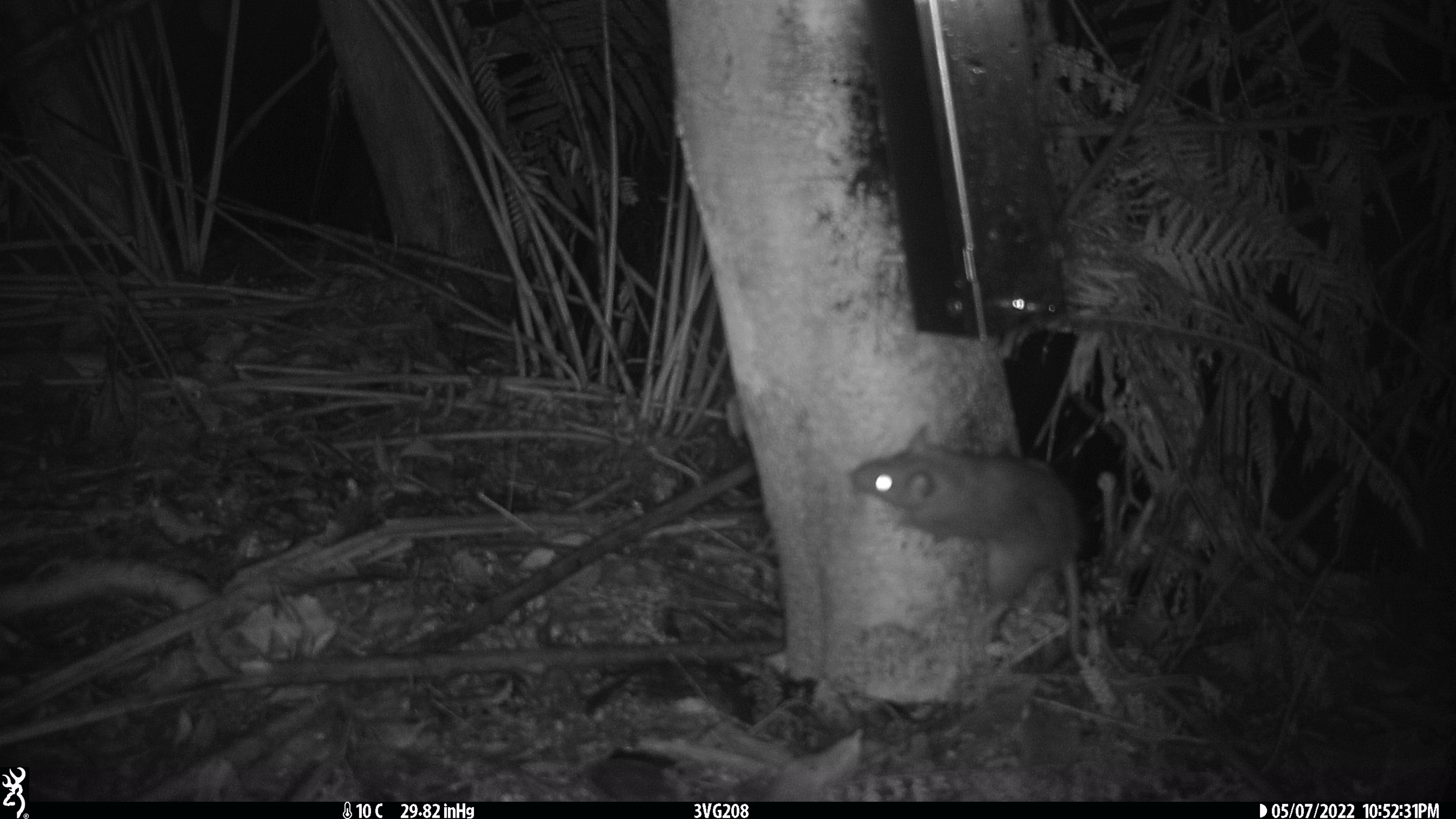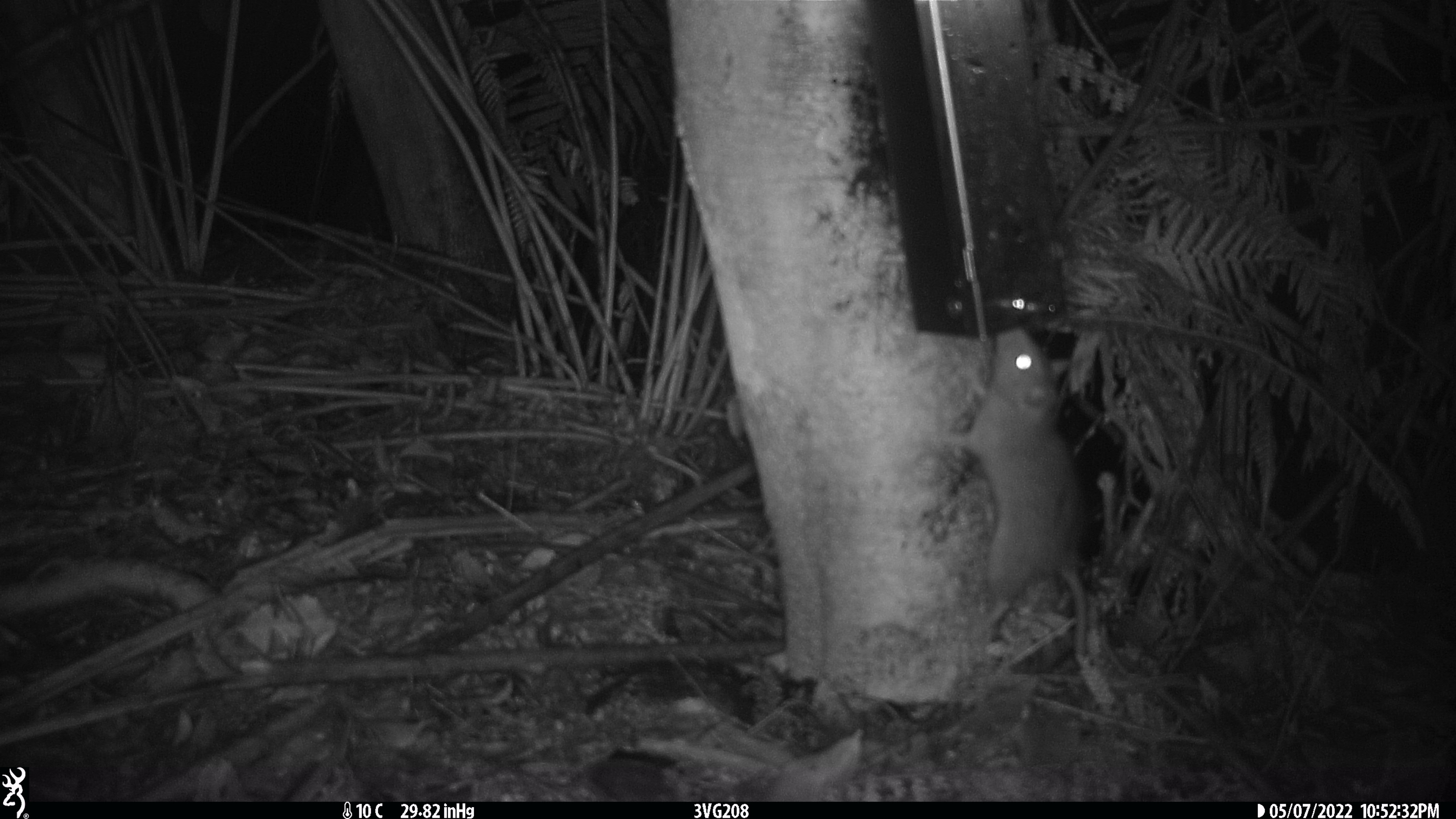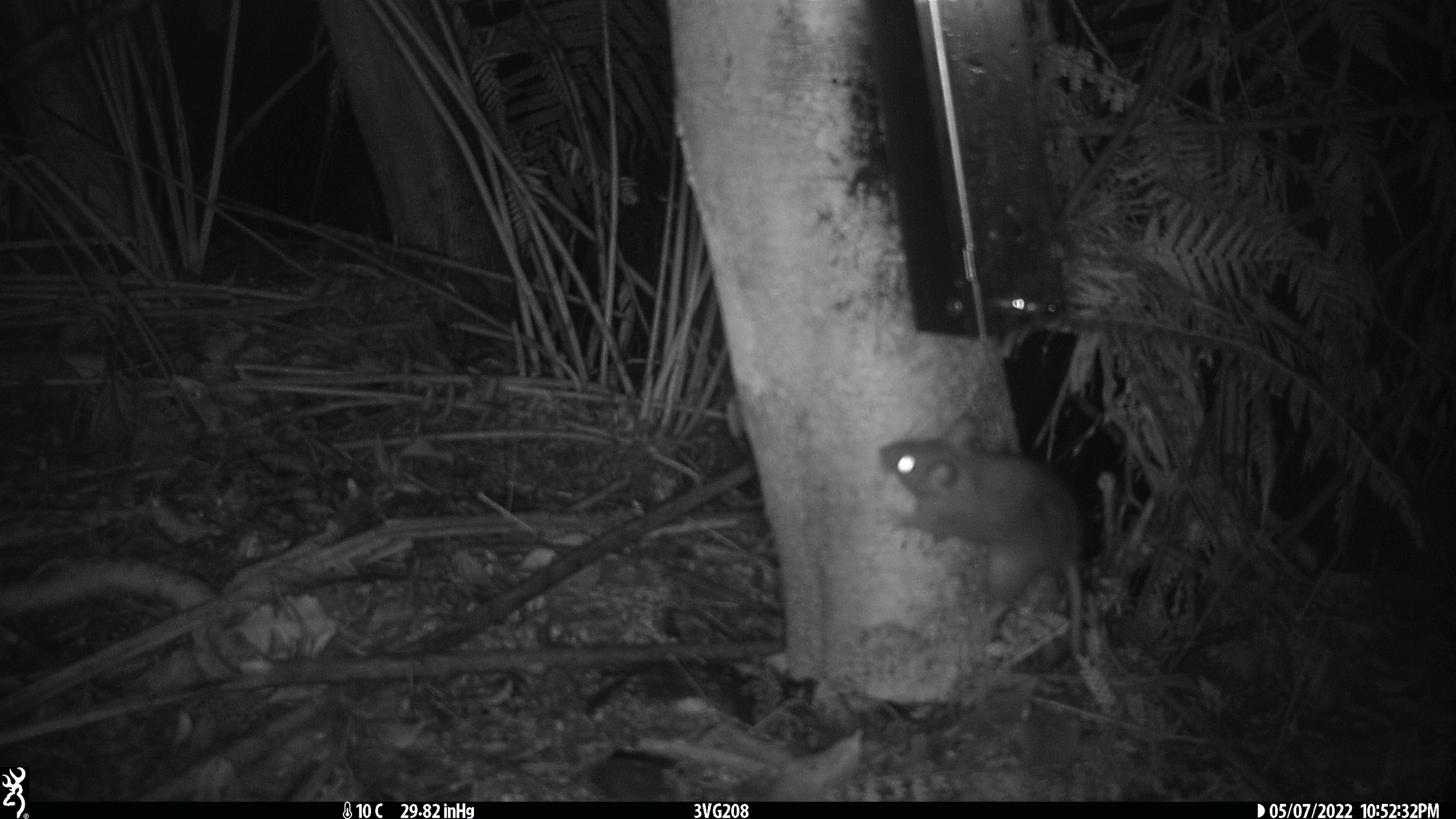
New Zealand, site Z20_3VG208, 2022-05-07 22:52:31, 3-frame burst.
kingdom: Animalia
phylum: Chordata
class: Mammalia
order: Rodentia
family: Muridae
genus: Rattus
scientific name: Rattus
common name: rat